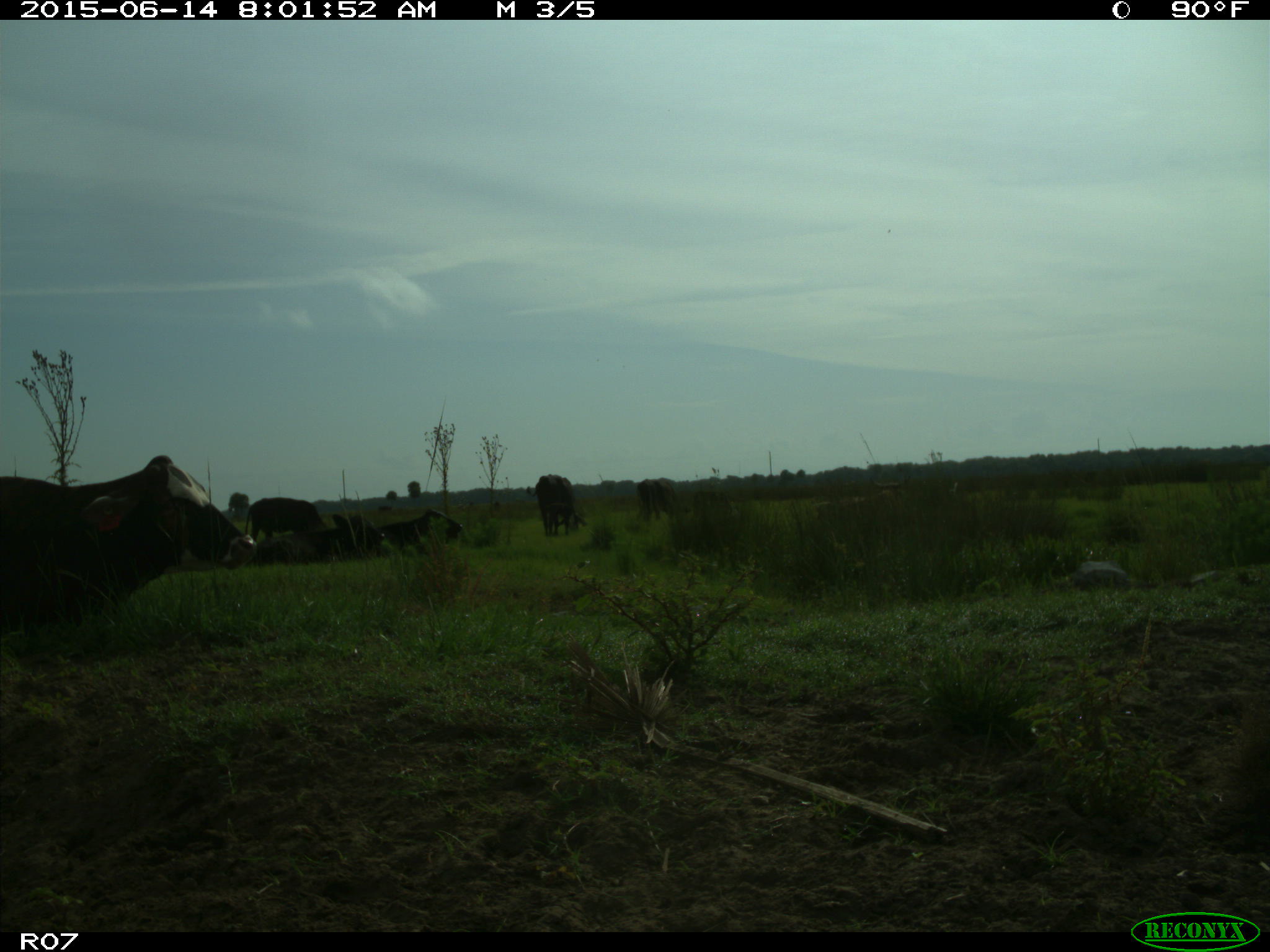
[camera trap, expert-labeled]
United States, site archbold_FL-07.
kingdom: Animalia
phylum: Chordata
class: Mammalia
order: Artiodactyla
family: Bovidae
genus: Bos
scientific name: Bos taurus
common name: domestic cow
Bos taurus (domestic cow).